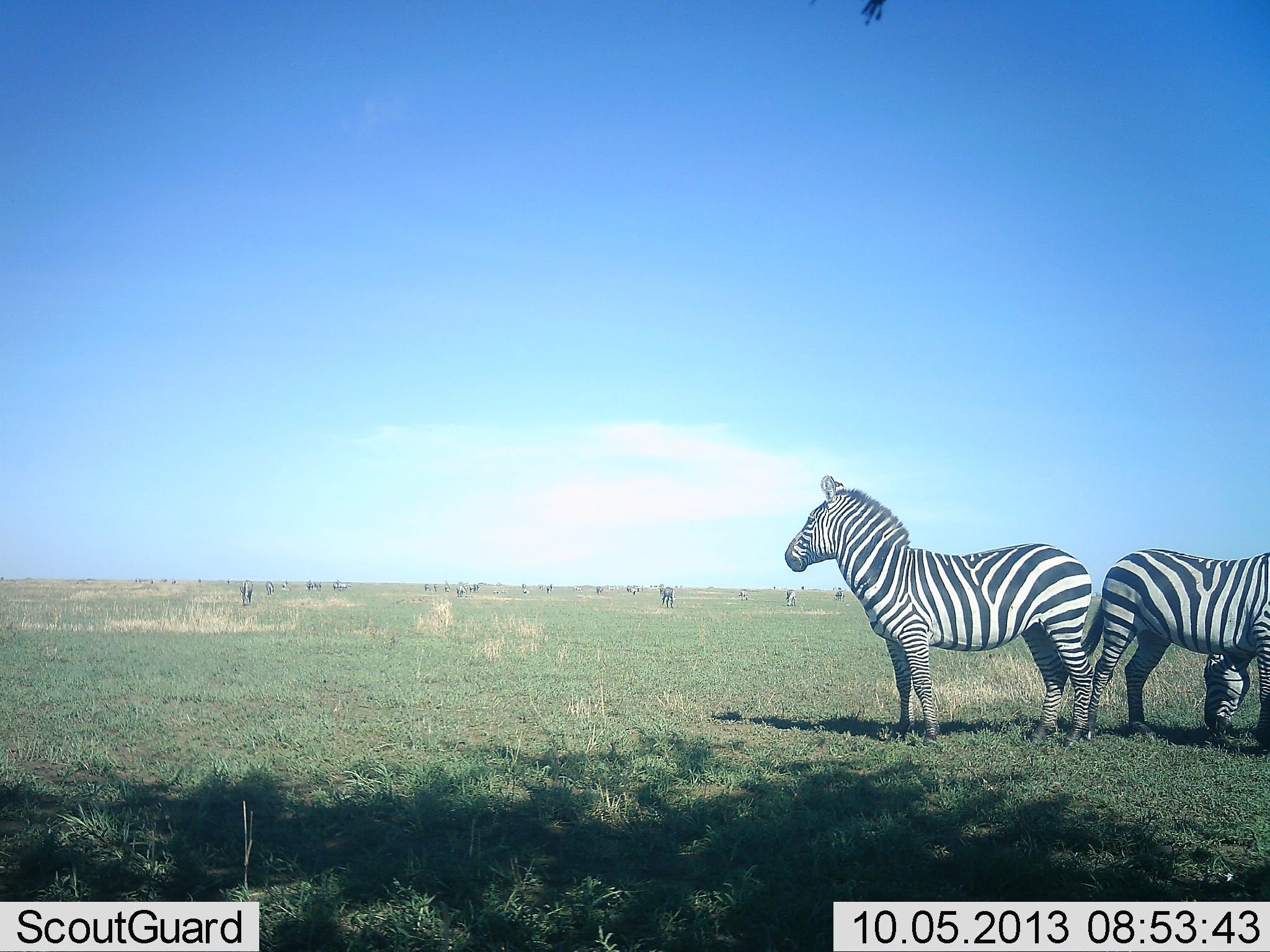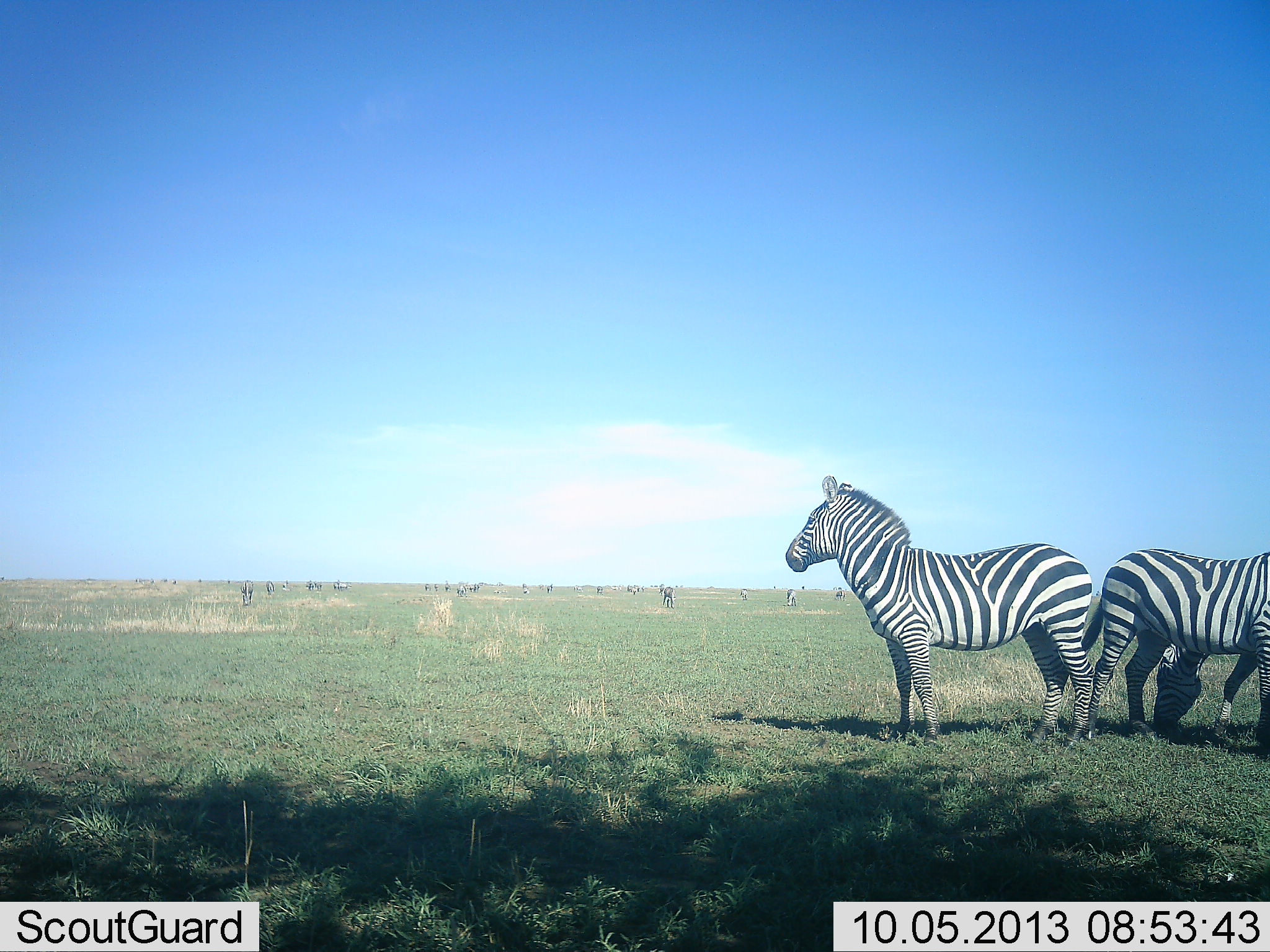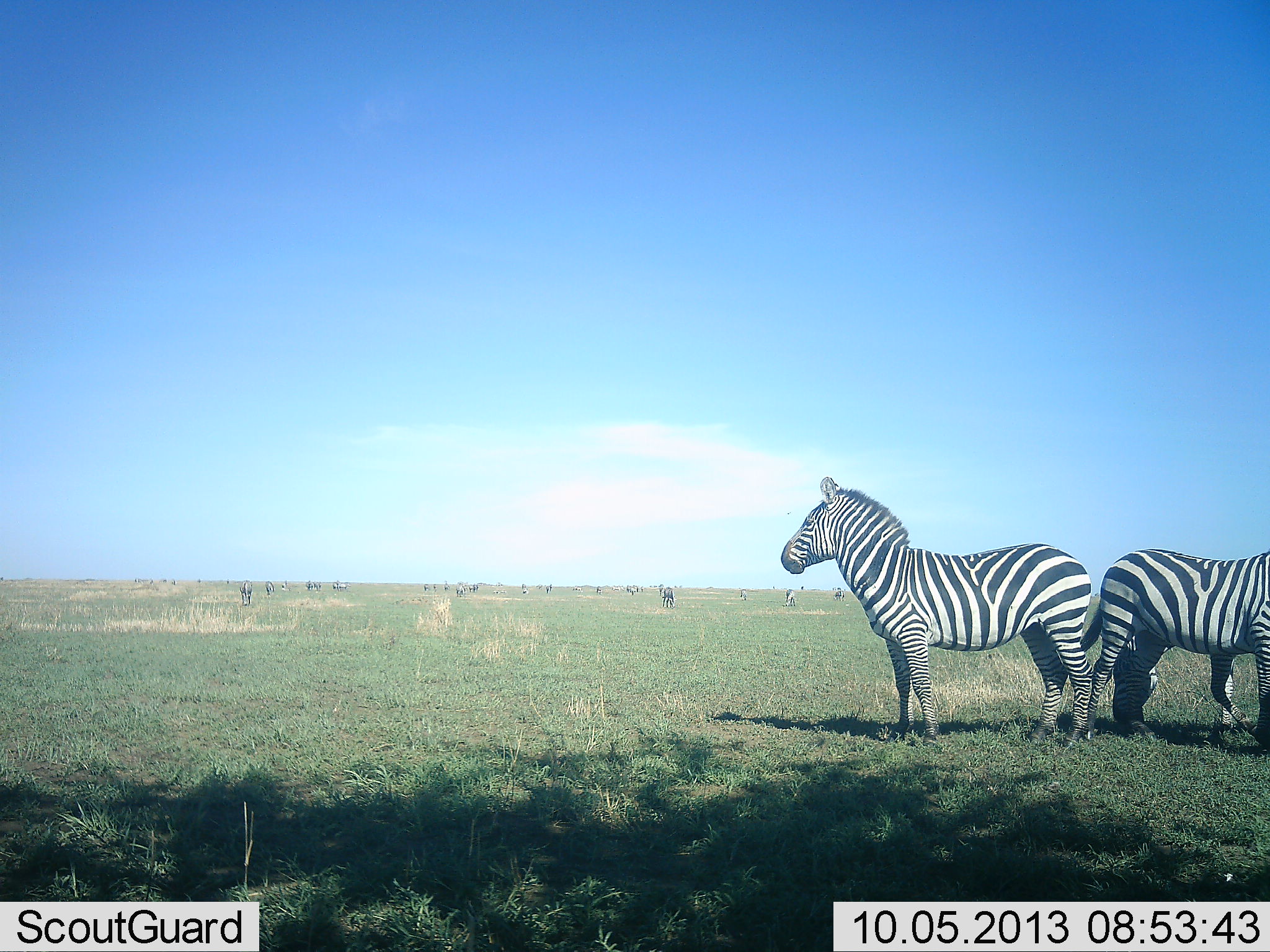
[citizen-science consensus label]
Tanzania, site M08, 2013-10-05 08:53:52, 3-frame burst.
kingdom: Animalia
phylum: Chordata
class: Mammalia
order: Perissodactyla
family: Equidae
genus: Equus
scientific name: Equus quagga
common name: plains zebra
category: zebra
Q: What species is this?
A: Zebra (plains zebra) (Equus quagga).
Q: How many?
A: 3.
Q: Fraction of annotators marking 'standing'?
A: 85%.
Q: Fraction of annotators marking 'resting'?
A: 12%.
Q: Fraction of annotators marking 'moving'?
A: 12%.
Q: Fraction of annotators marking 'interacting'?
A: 0%.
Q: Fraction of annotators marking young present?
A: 8%.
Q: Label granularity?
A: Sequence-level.